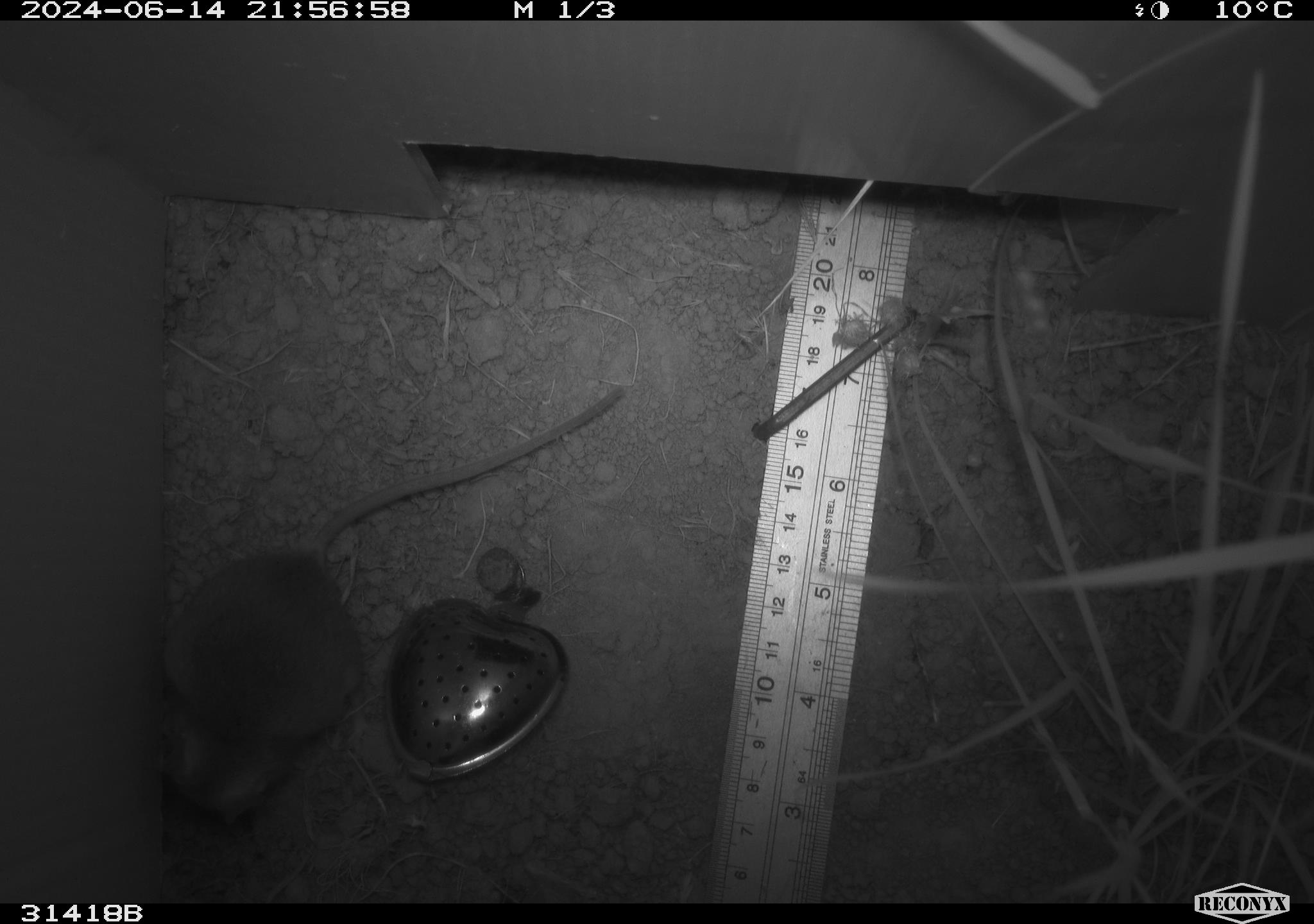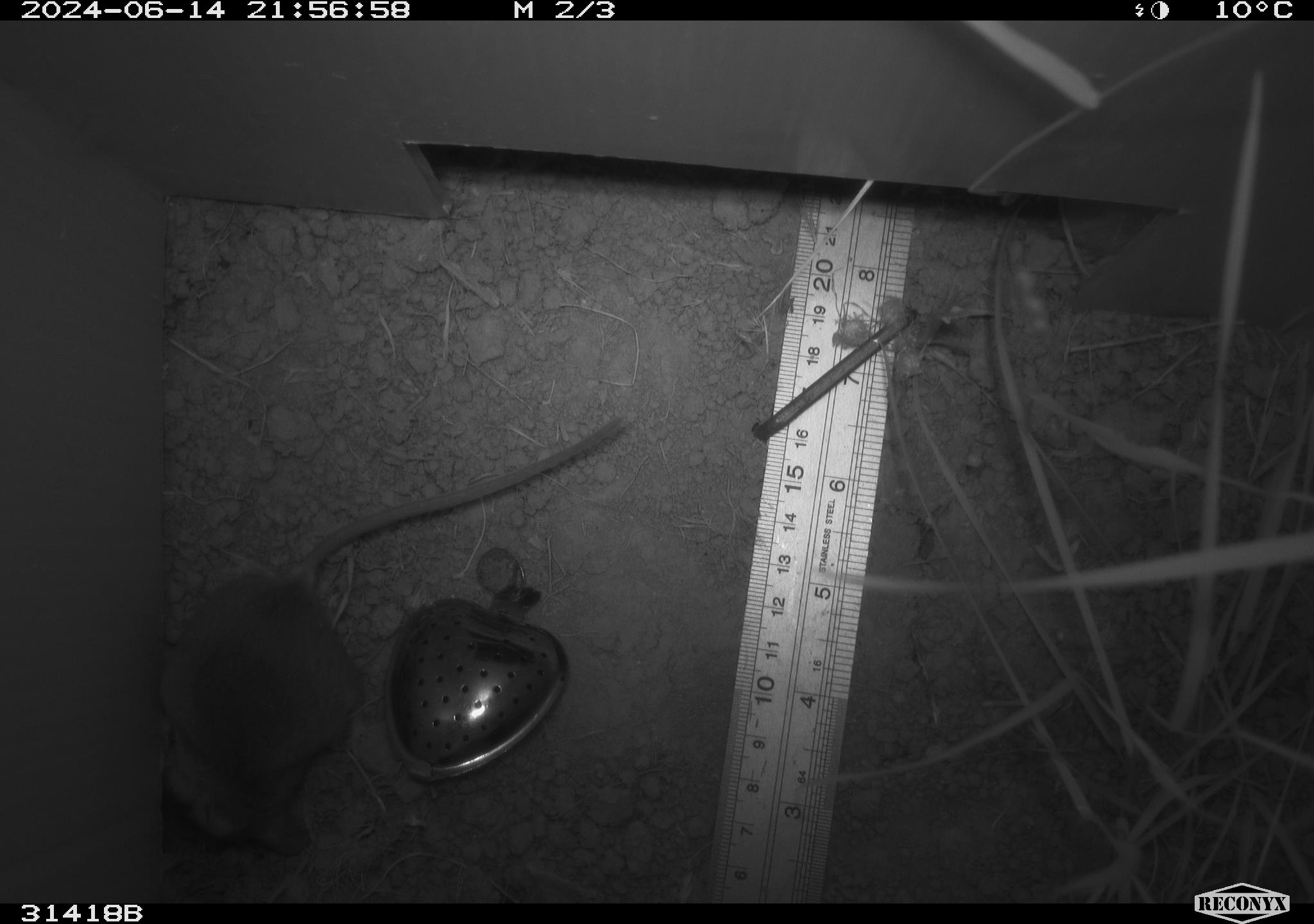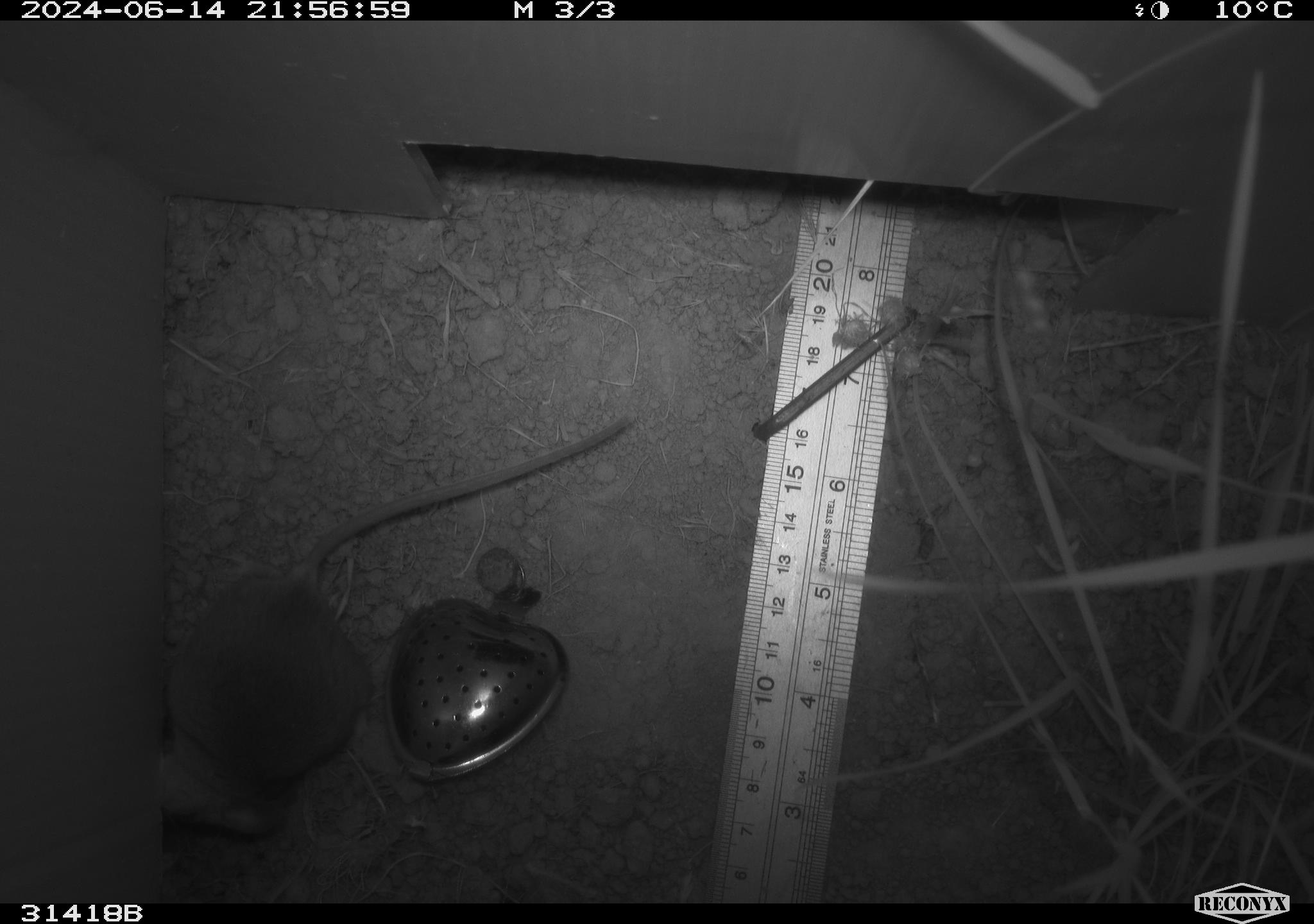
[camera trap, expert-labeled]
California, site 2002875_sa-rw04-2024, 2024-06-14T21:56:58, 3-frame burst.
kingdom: Animalia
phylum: Chordata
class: Mammalia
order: Rodentia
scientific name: Rodentia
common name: rodent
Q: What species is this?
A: Rodent (Rodentia).